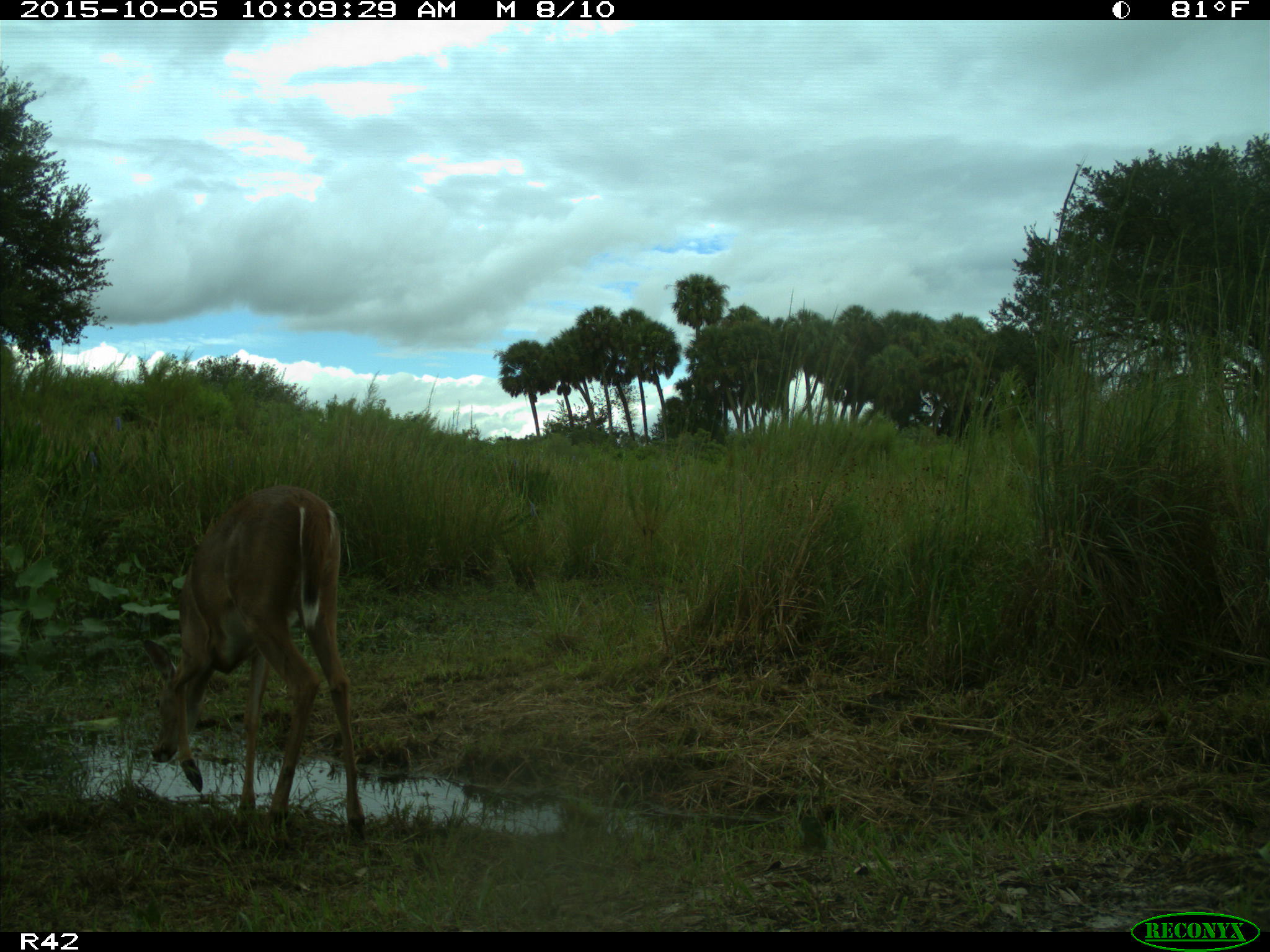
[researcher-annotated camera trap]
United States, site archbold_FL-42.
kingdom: Animalia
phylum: Chordata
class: Mammalia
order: Artiodactyla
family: Cervidae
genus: Odocoileus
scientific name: Odocoileus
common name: deer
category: unidentified deer